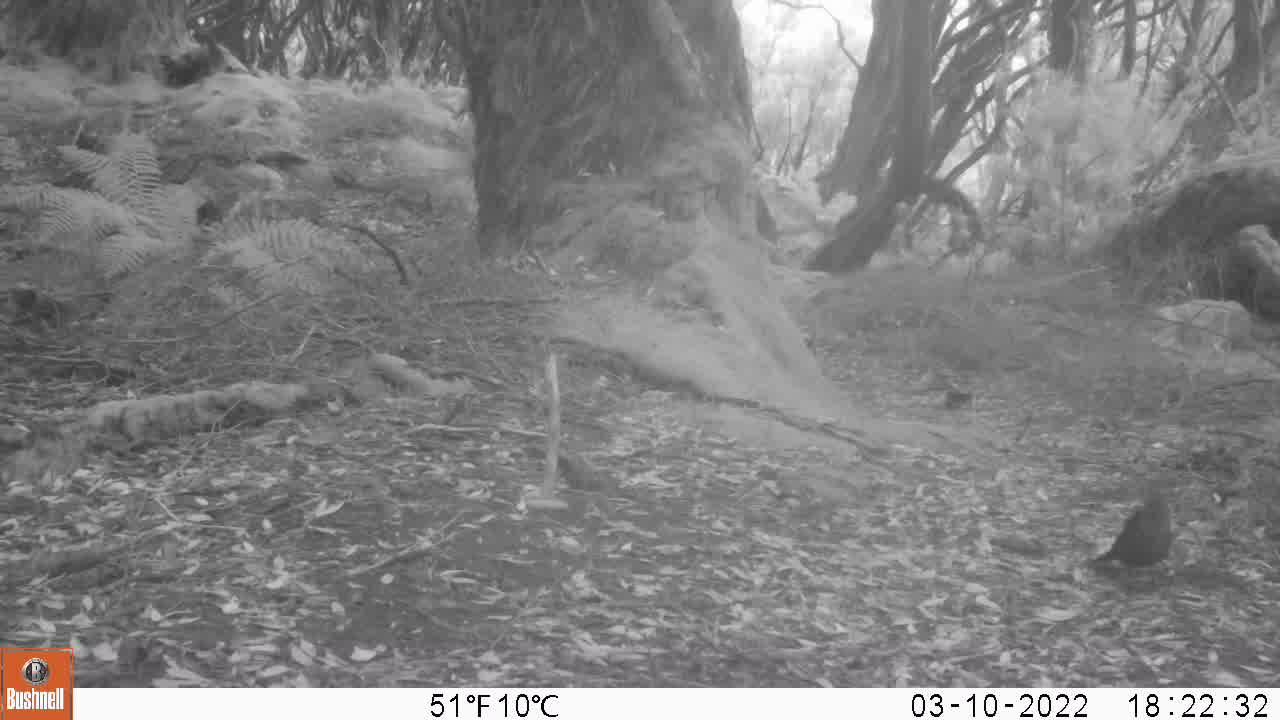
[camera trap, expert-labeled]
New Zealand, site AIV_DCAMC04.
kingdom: Animalia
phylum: Chordata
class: Aves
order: Passeriformes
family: Turdidae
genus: Turdus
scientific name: Turdus merula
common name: eurasian blackbird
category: blackbird